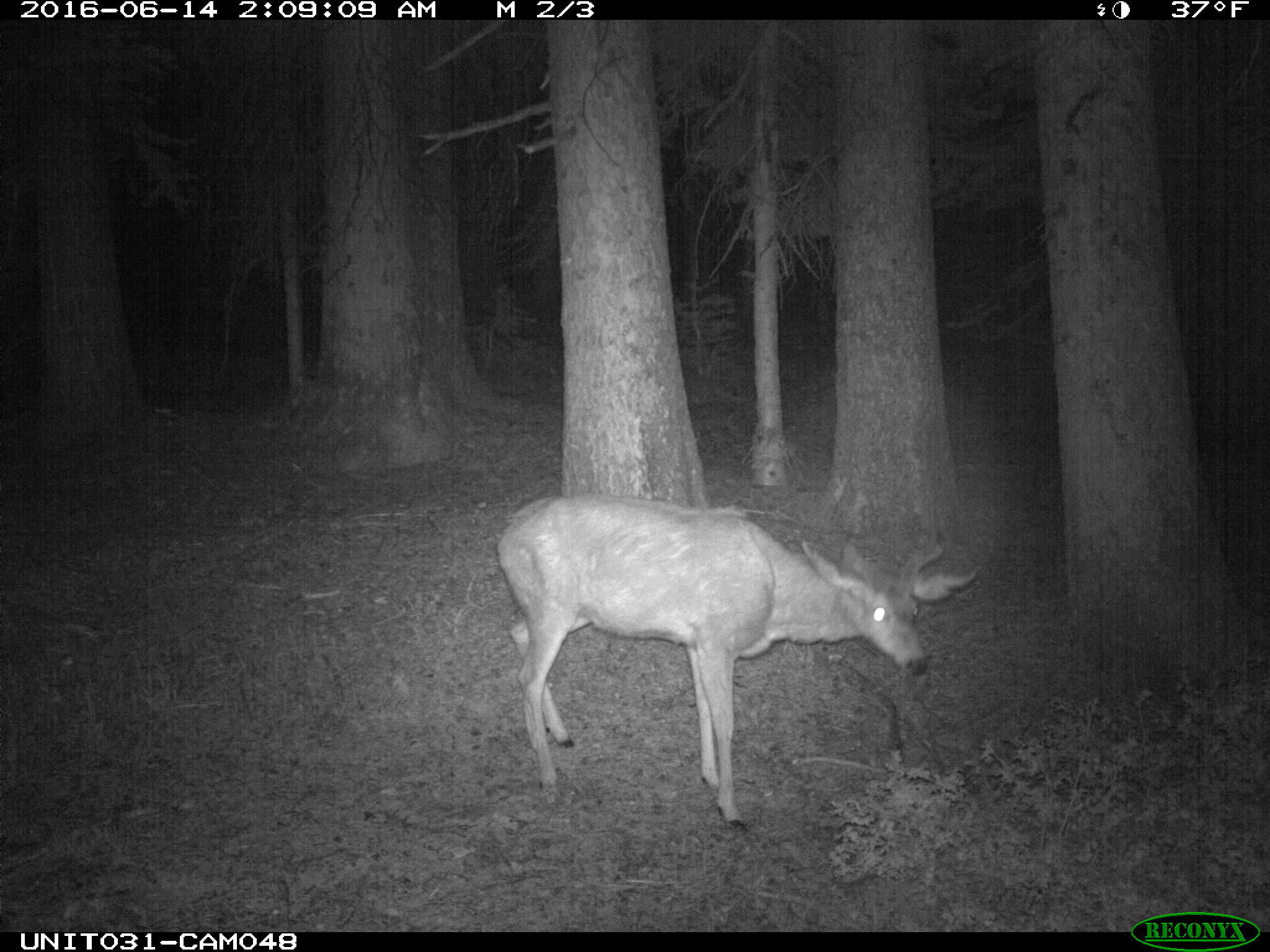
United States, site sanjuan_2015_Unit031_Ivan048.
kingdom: Animalia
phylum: Chordata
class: Mammalia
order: Artiodactyla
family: Cervidae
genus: Odocoileus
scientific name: Odocoileus hemionus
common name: mule deer